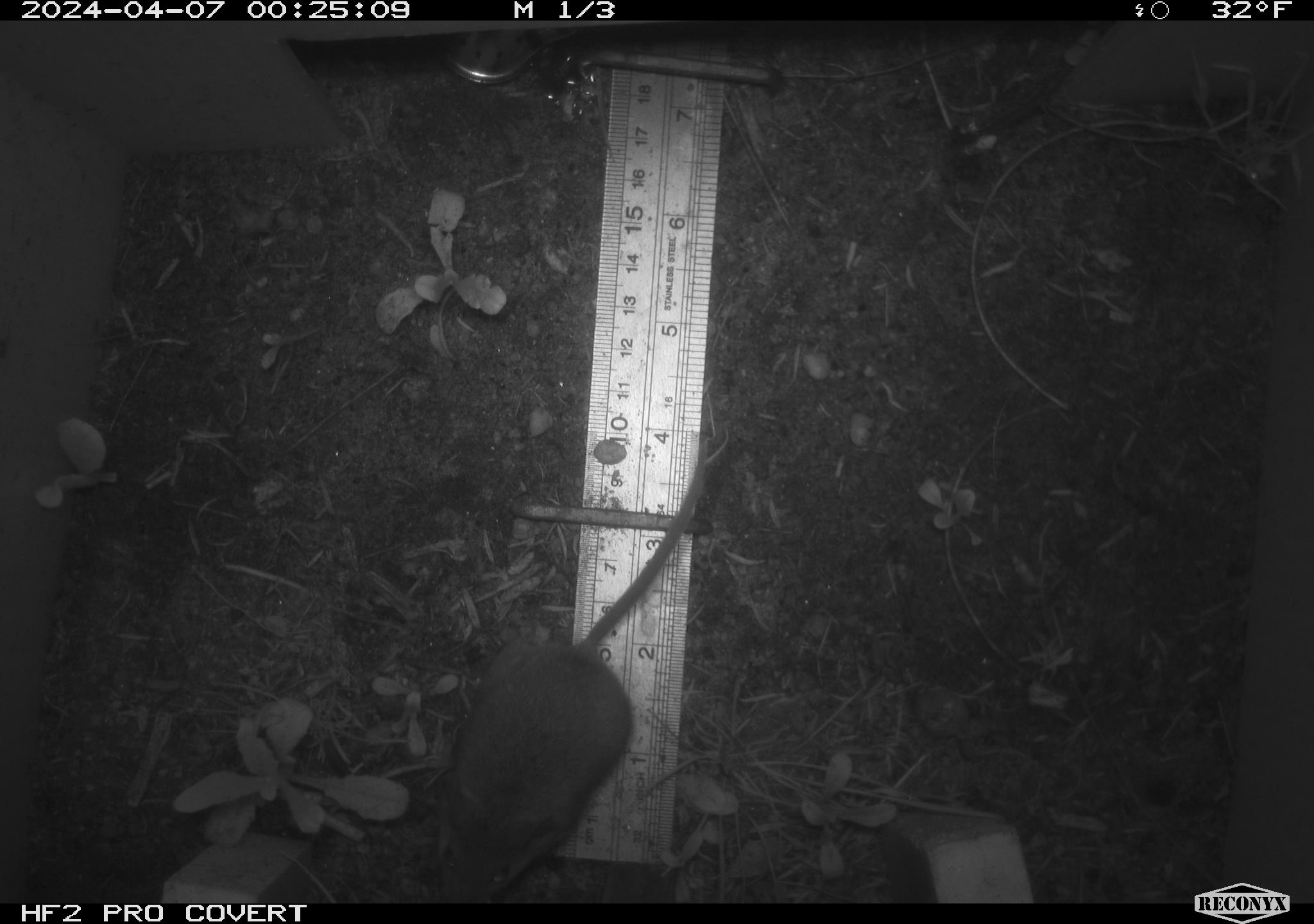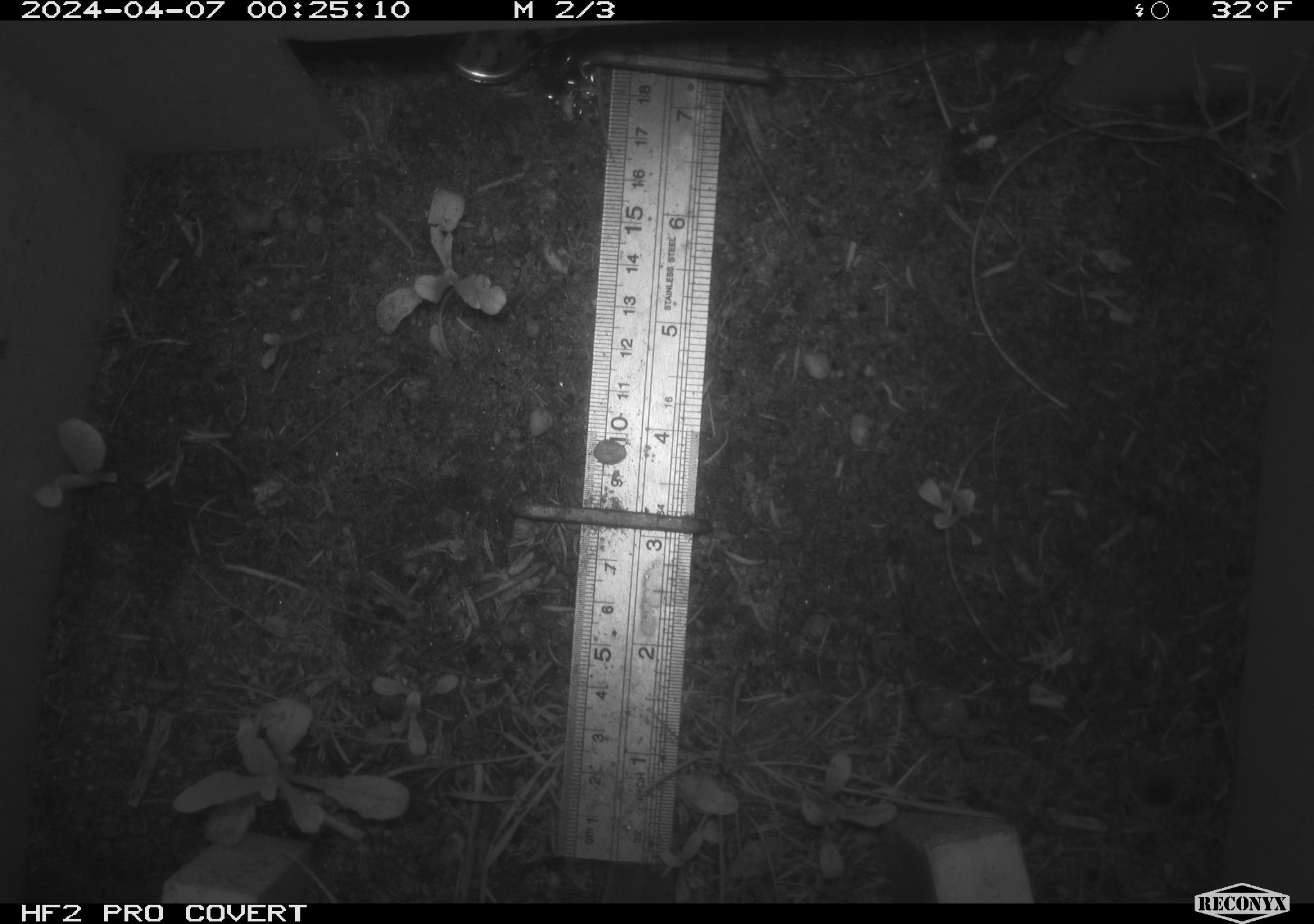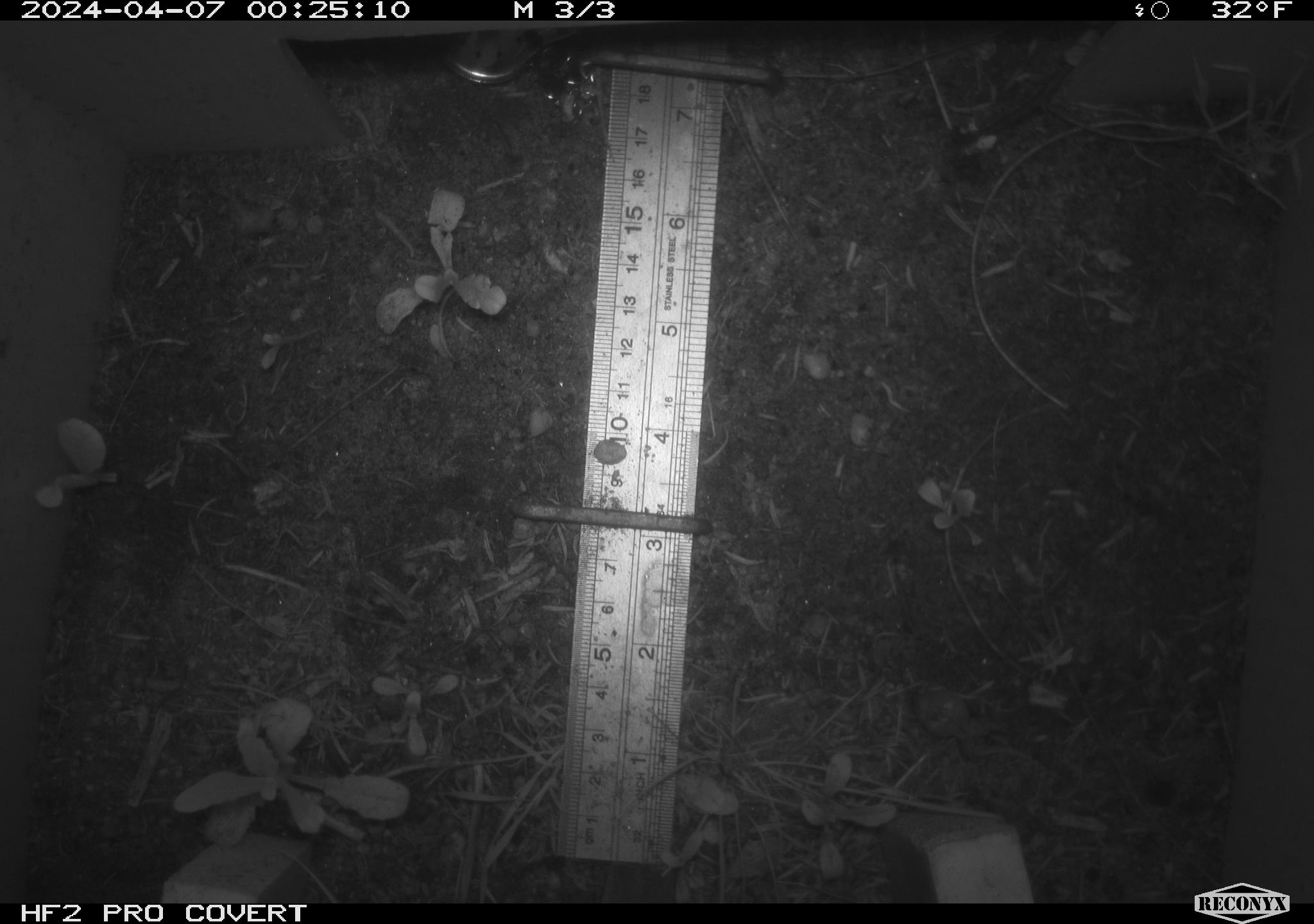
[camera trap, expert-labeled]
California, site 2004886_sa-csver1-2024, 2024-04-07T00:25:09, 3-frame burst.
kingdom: Animalia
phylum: Chordata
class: Mammalia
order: Rodentia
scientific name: Rodentia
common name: rodent